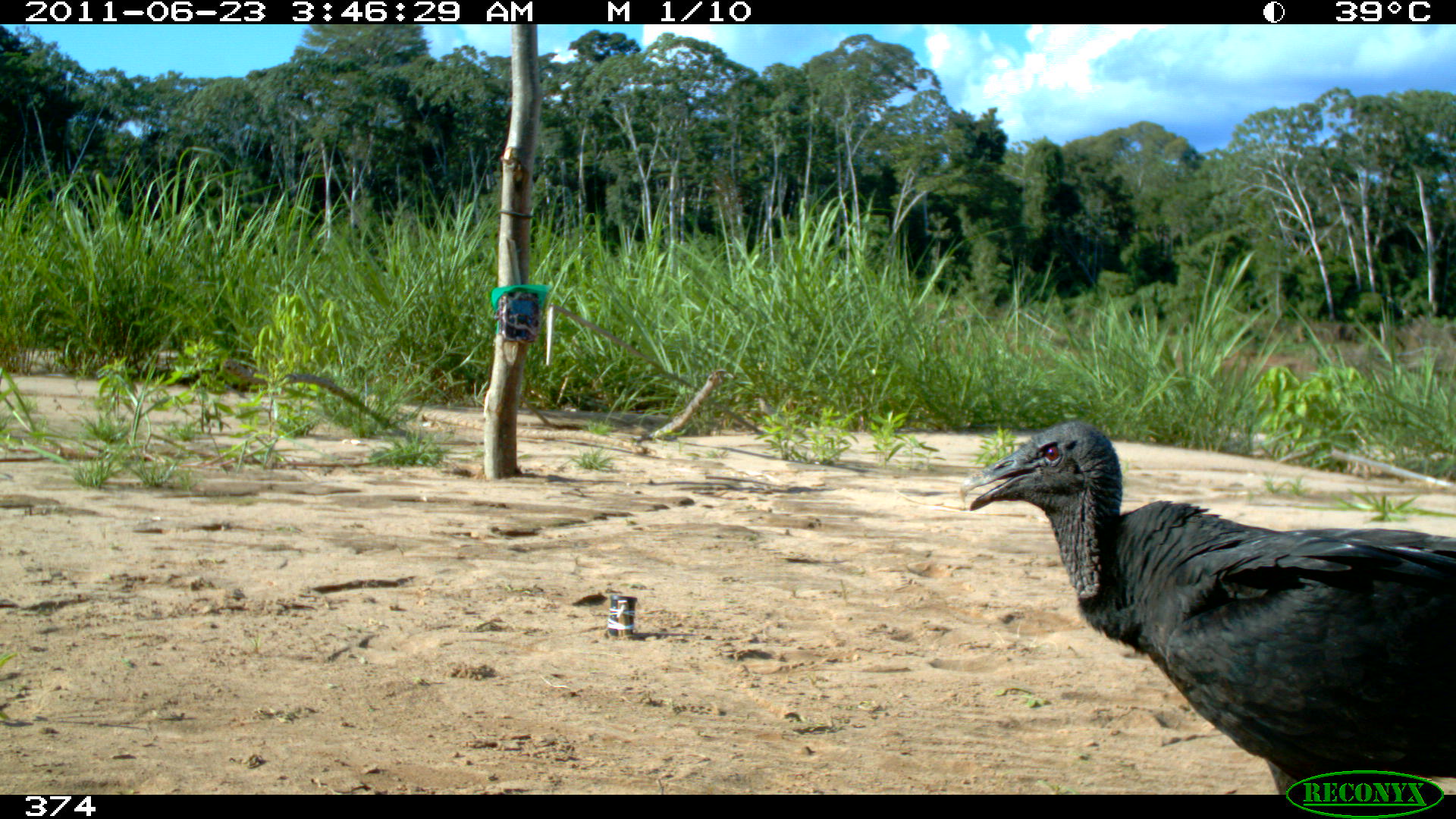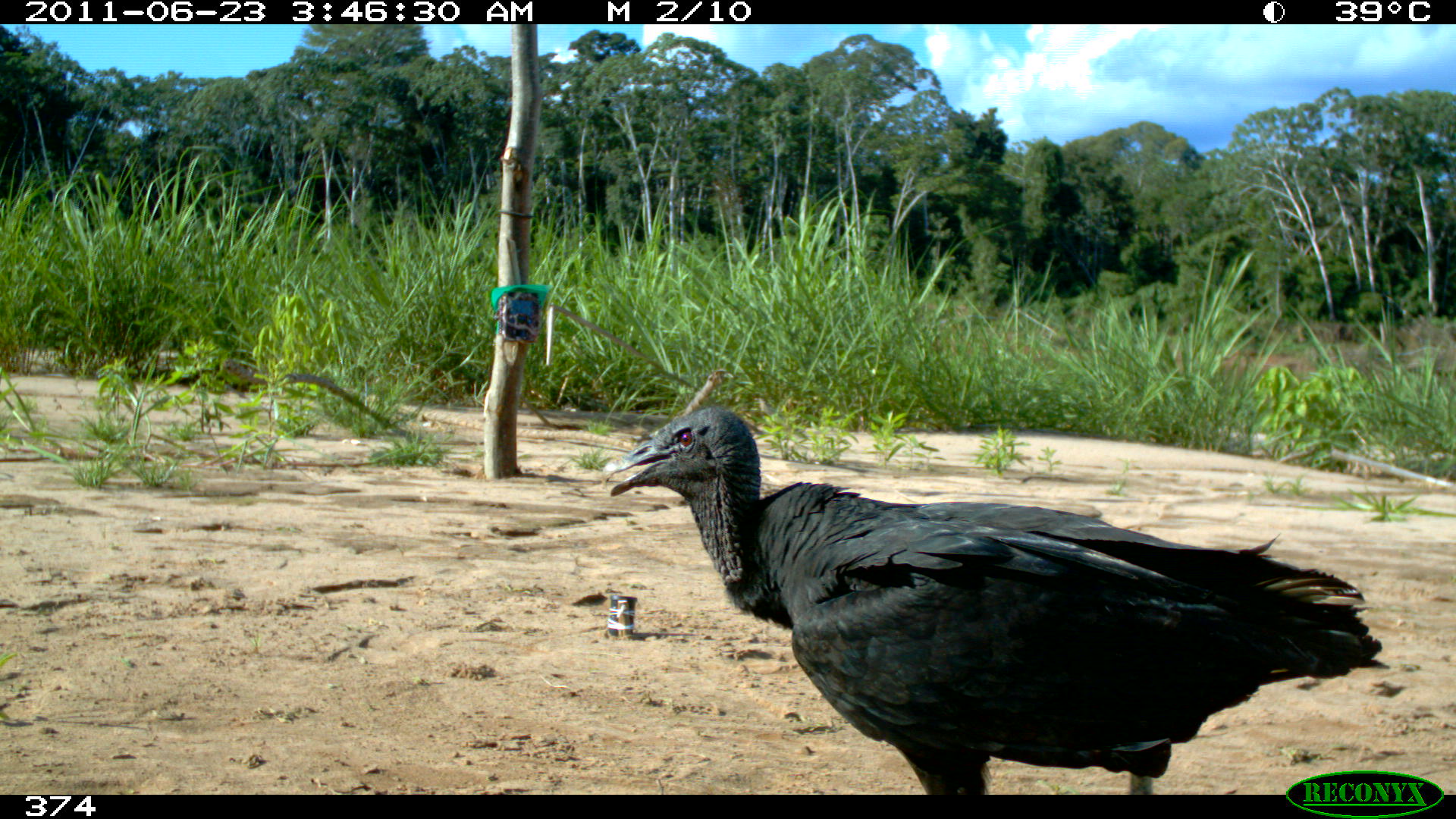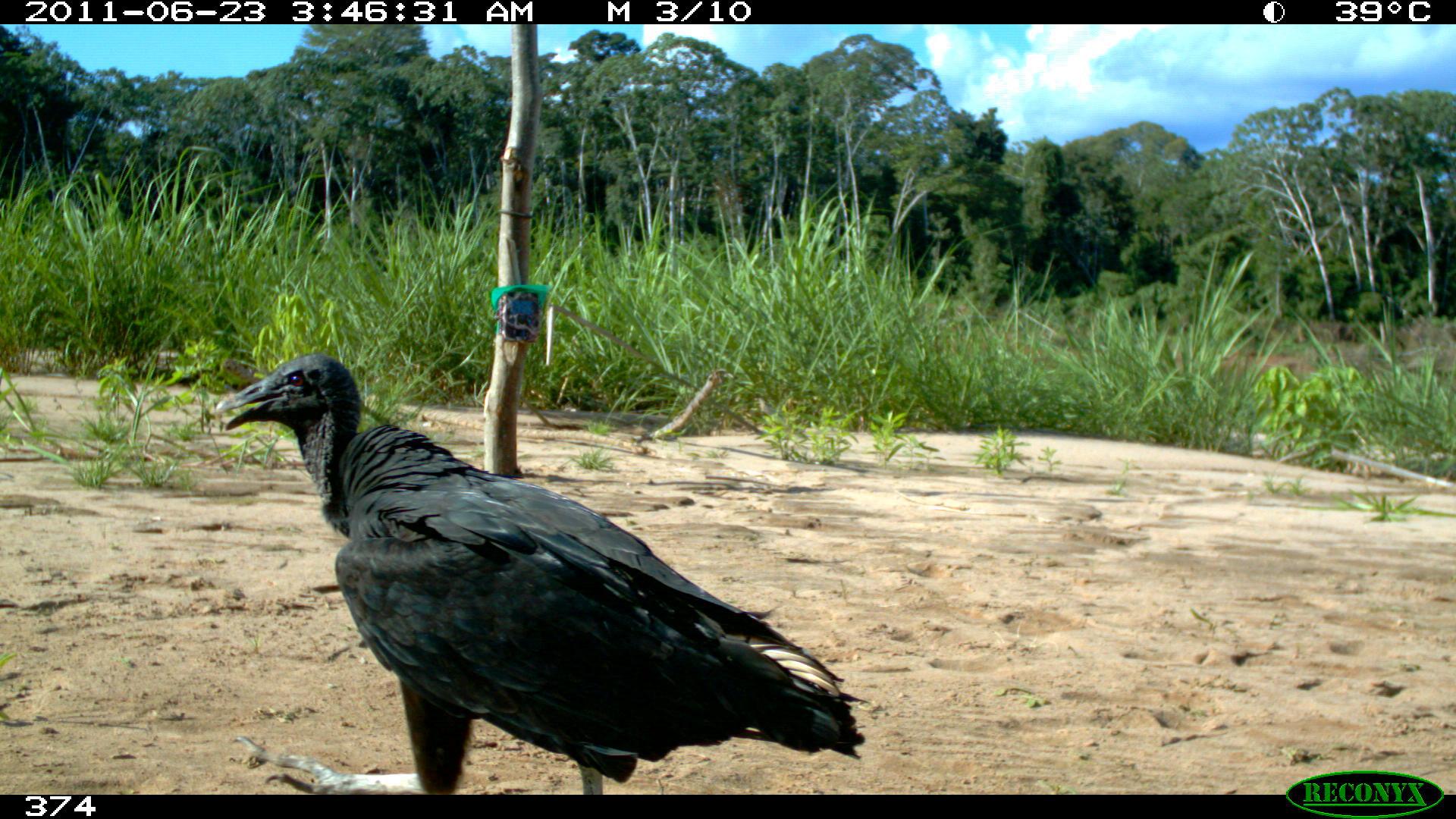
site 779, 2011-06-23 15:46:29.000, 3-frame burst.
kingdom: Animalia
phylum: Chordata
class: Aves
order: Cathartiformes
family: Cathartidae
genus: Coragyps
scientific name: Coragyps atratus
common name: black vulture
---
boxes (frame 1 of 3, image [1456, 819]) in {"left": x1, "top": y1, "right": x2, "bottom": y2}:
coragyps atratus: {"left": 956, "top": 422, "right": 1456, "bottom": 794}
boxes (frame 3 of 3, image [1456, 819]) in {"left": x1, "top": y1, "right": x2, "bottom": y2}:
coragyps atratus: {"left": 214, "top": 351, "right": 867, "bottom": 794}